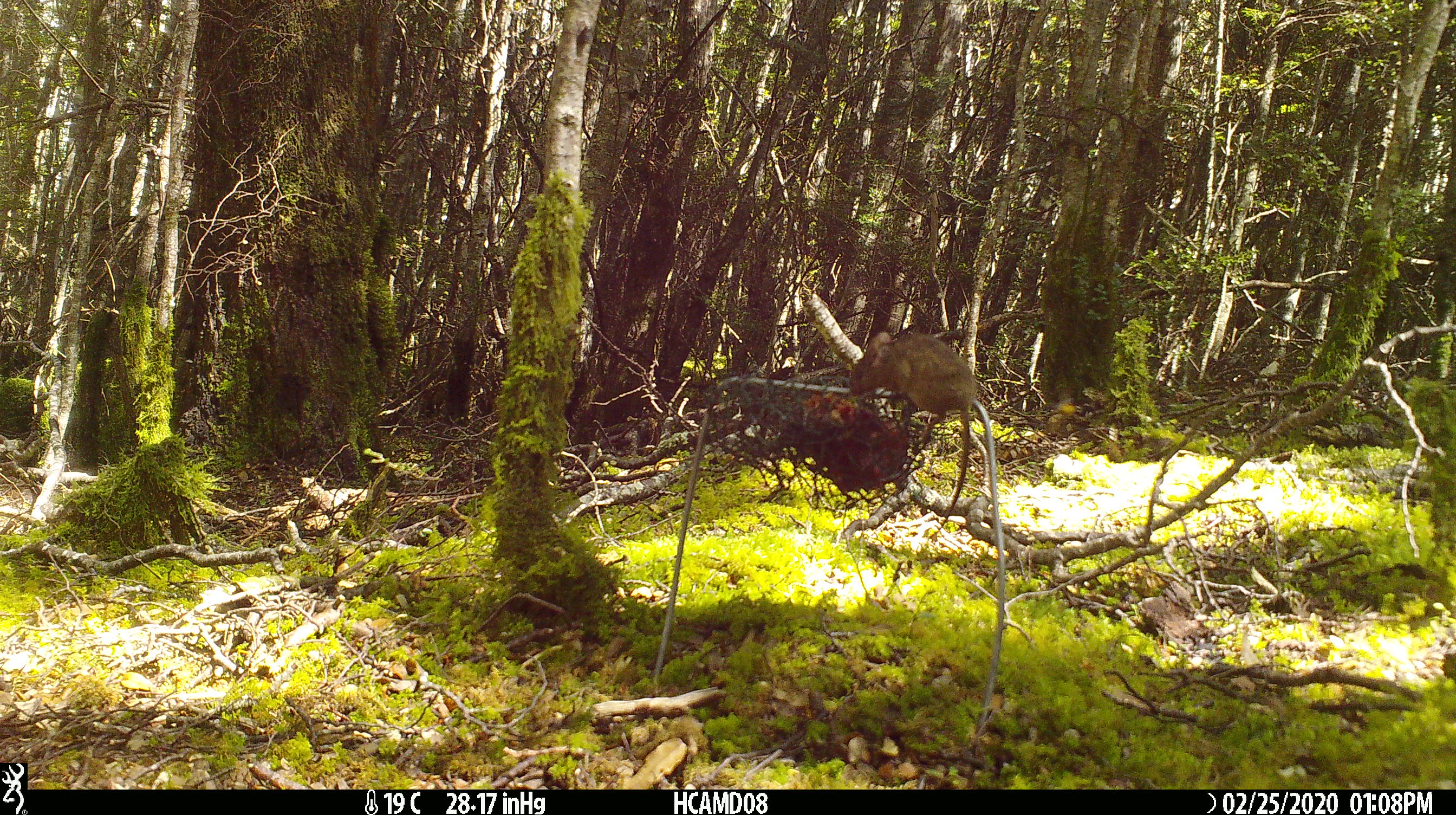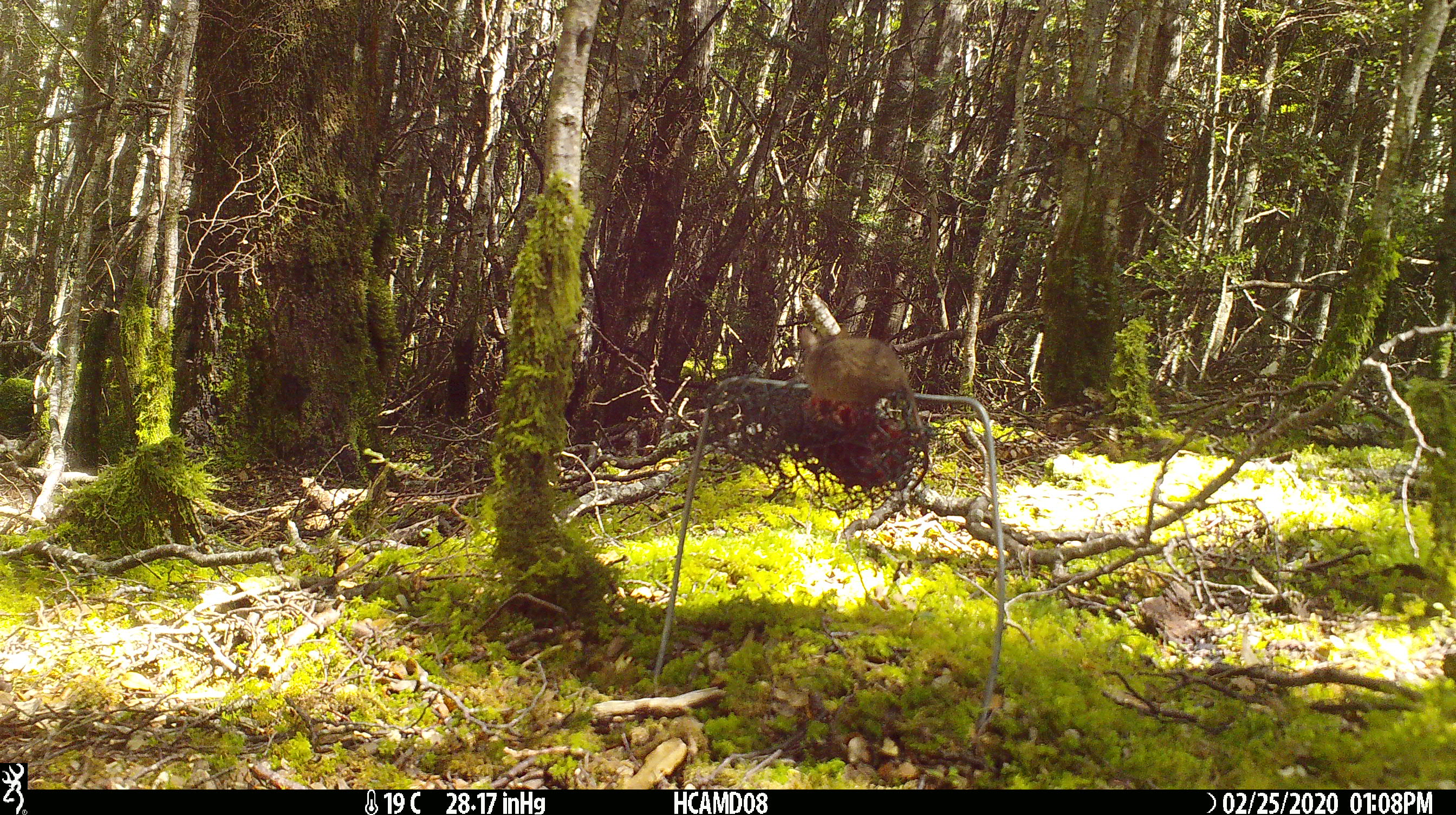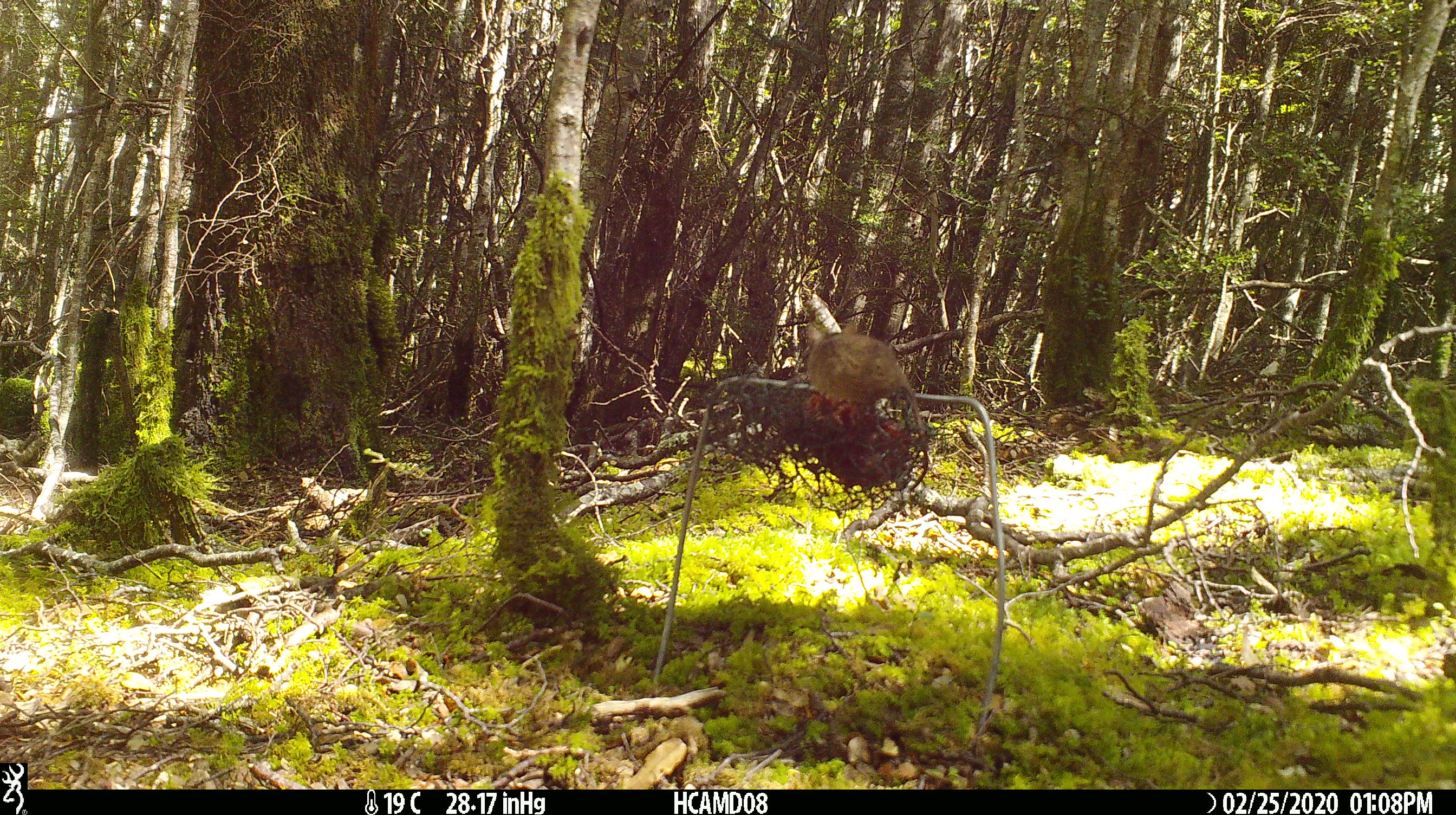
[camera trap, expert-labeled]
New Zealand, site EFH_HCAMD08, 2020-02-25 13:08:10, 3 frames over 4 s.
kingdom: Animalia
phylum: Chordata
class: Mammalia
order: Rodentia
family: Muridae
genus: Mus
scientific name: Mus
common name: mouse